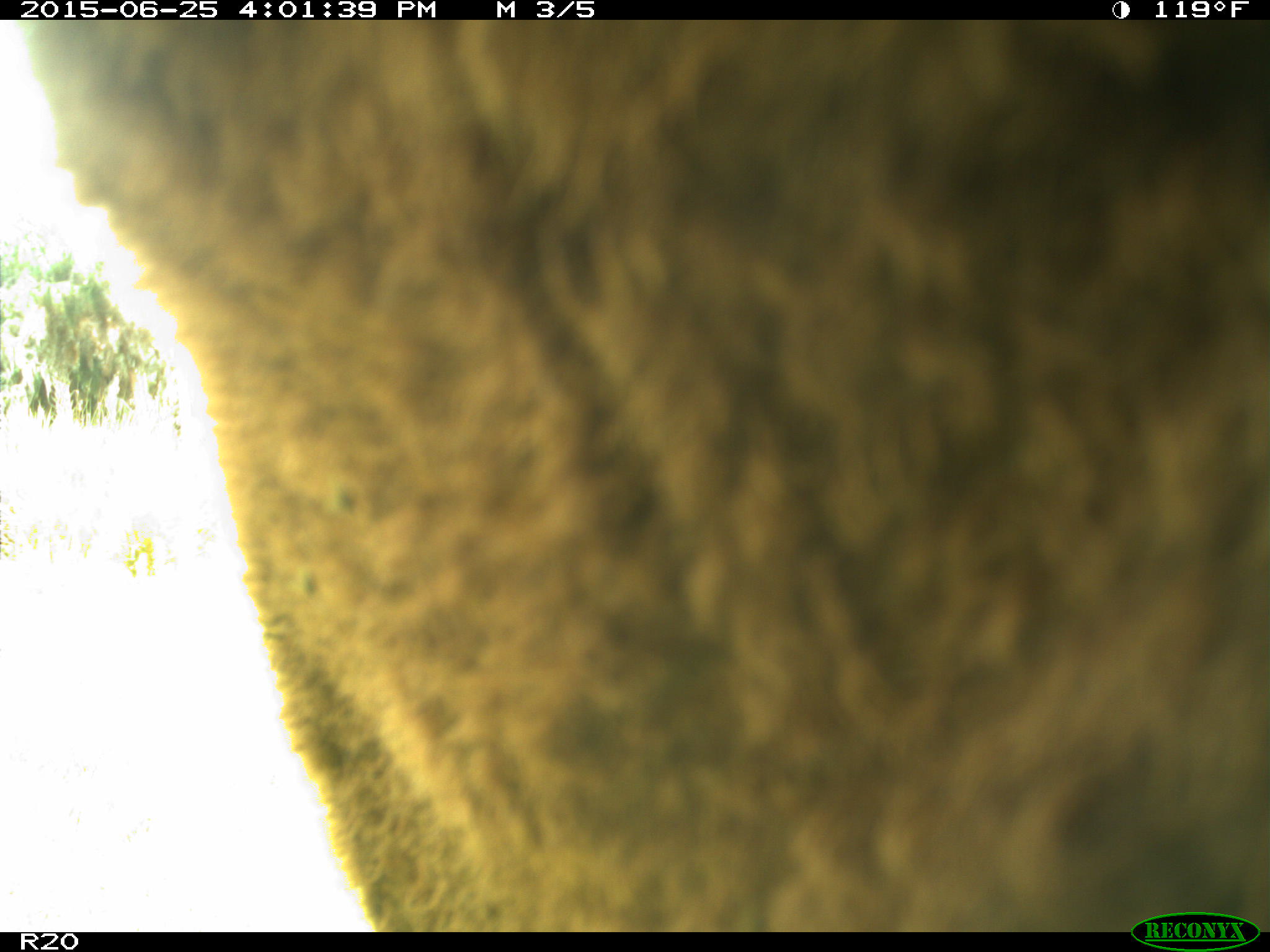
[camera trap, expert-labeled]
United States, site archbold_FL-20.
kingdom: Animalia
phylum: Chordata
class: Mammalia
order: Artiodactyla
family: Bovidae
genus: Bos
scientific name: Bos taurus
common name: domestic cow